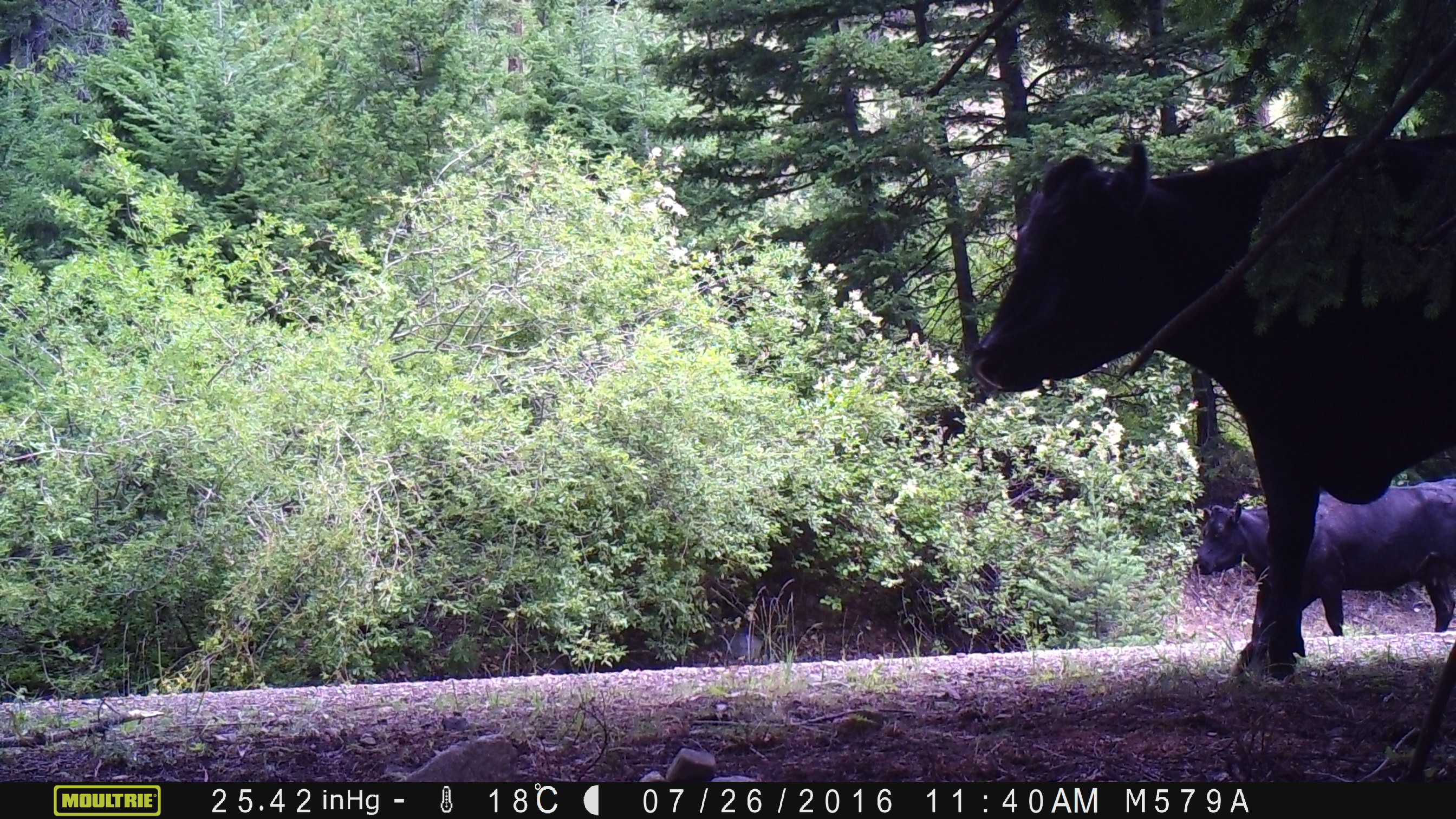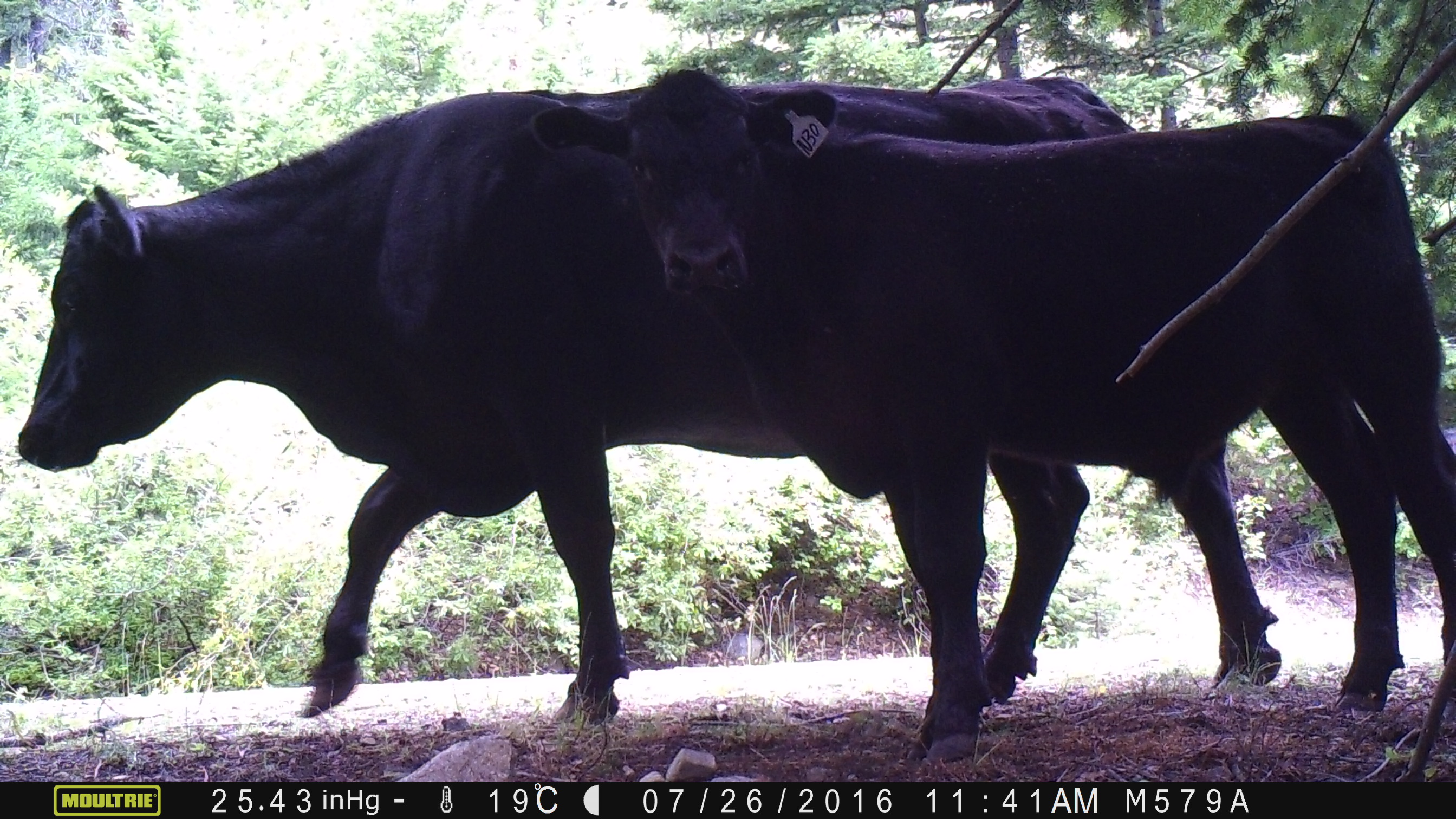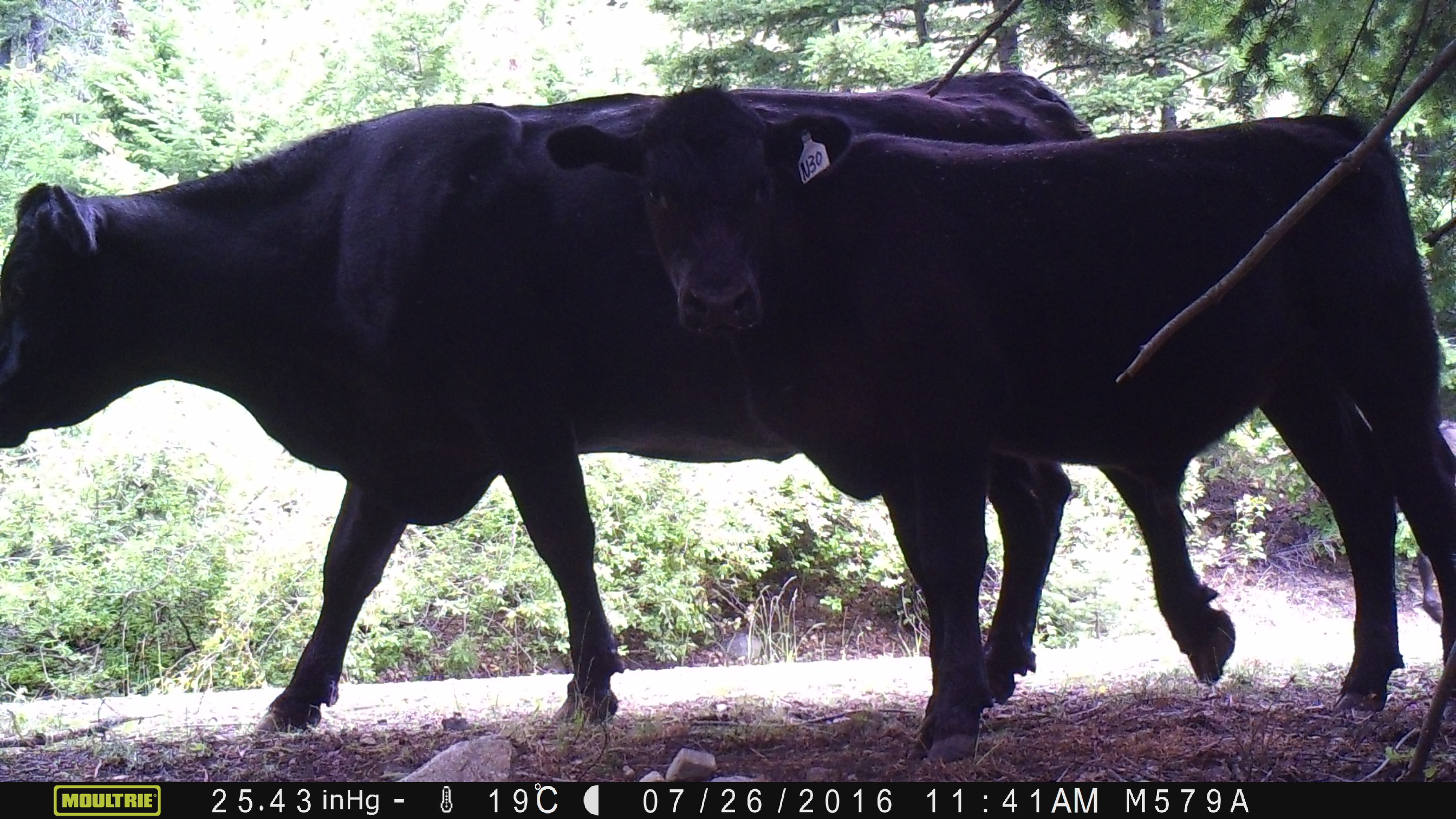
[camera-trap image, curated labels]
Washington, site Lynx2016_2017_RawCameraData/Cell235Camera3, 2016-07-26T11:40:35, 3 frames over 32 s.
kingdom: Animalia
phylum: Chordata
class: Mammalia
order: Artiodactyla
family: Bovidae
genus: Bos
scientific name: Bos taurus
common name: domestic cattle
Domestic cattle (Bos taurus). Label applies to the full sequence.